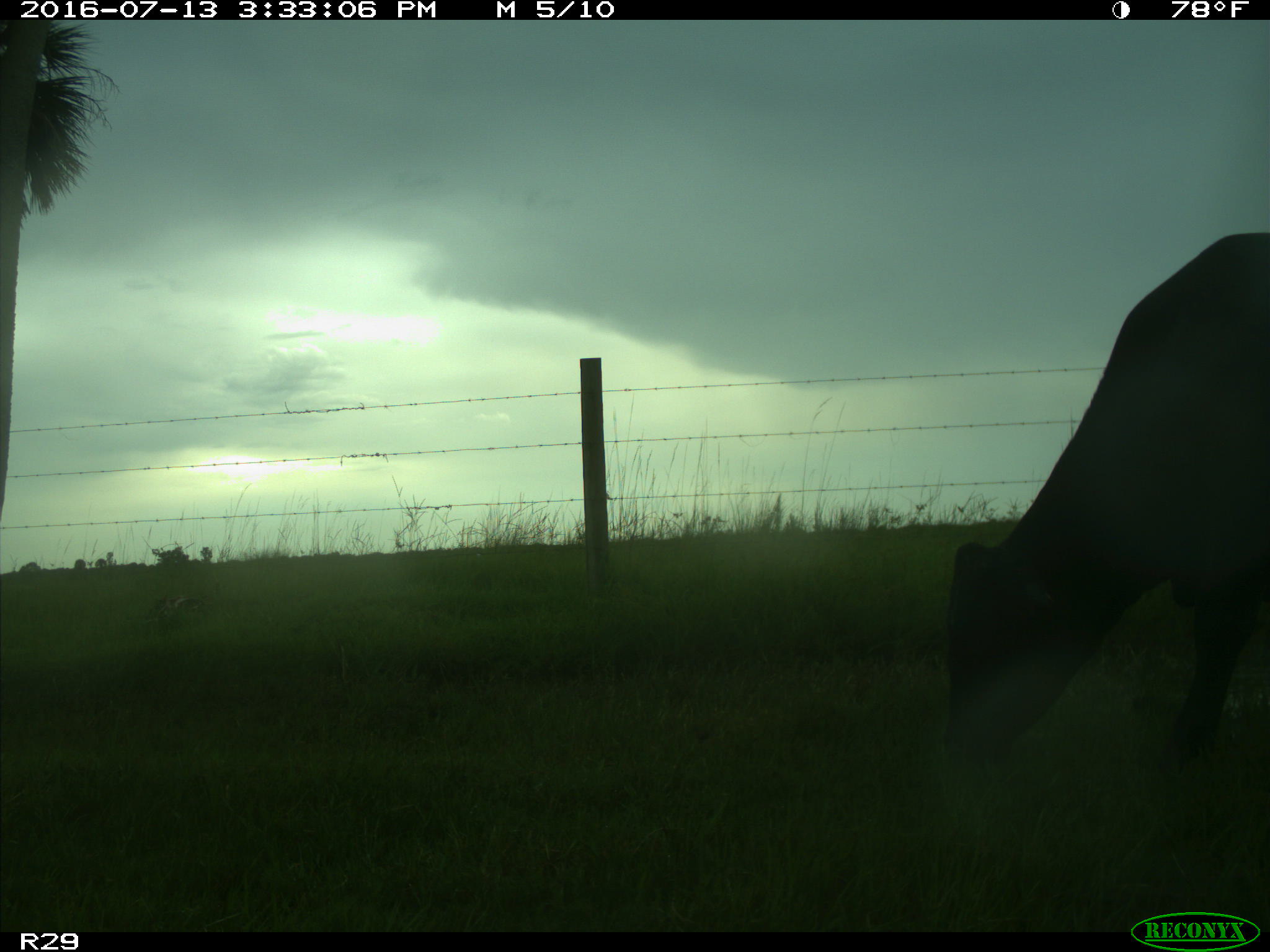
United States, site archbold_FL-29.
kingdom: Animalia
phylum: Chordata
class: Mammalia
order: Artiodactyla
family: Bovidae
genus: Bos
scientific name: Bos taurus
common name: domestic cow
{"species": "Bos taurus (domestic cow)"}